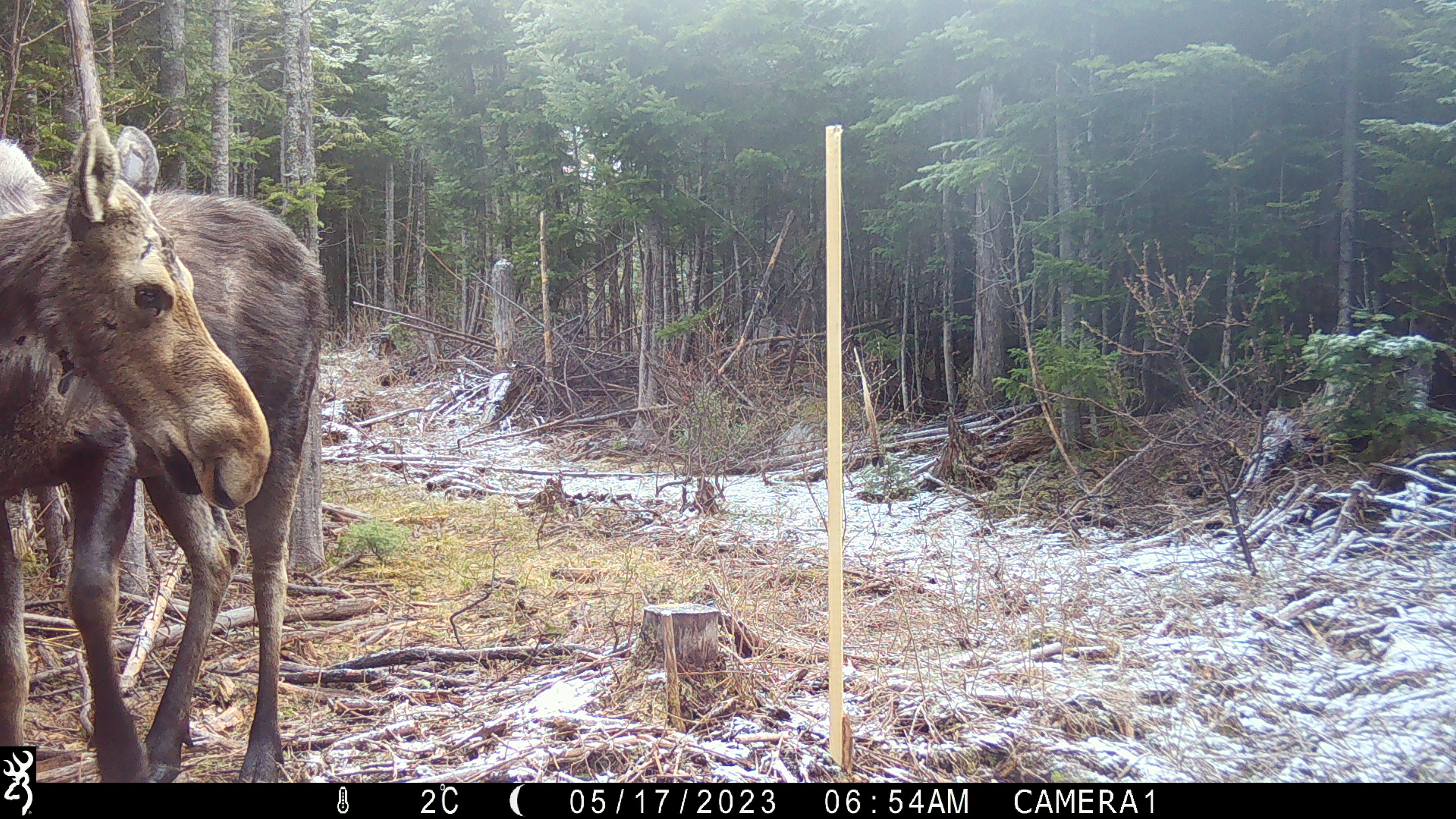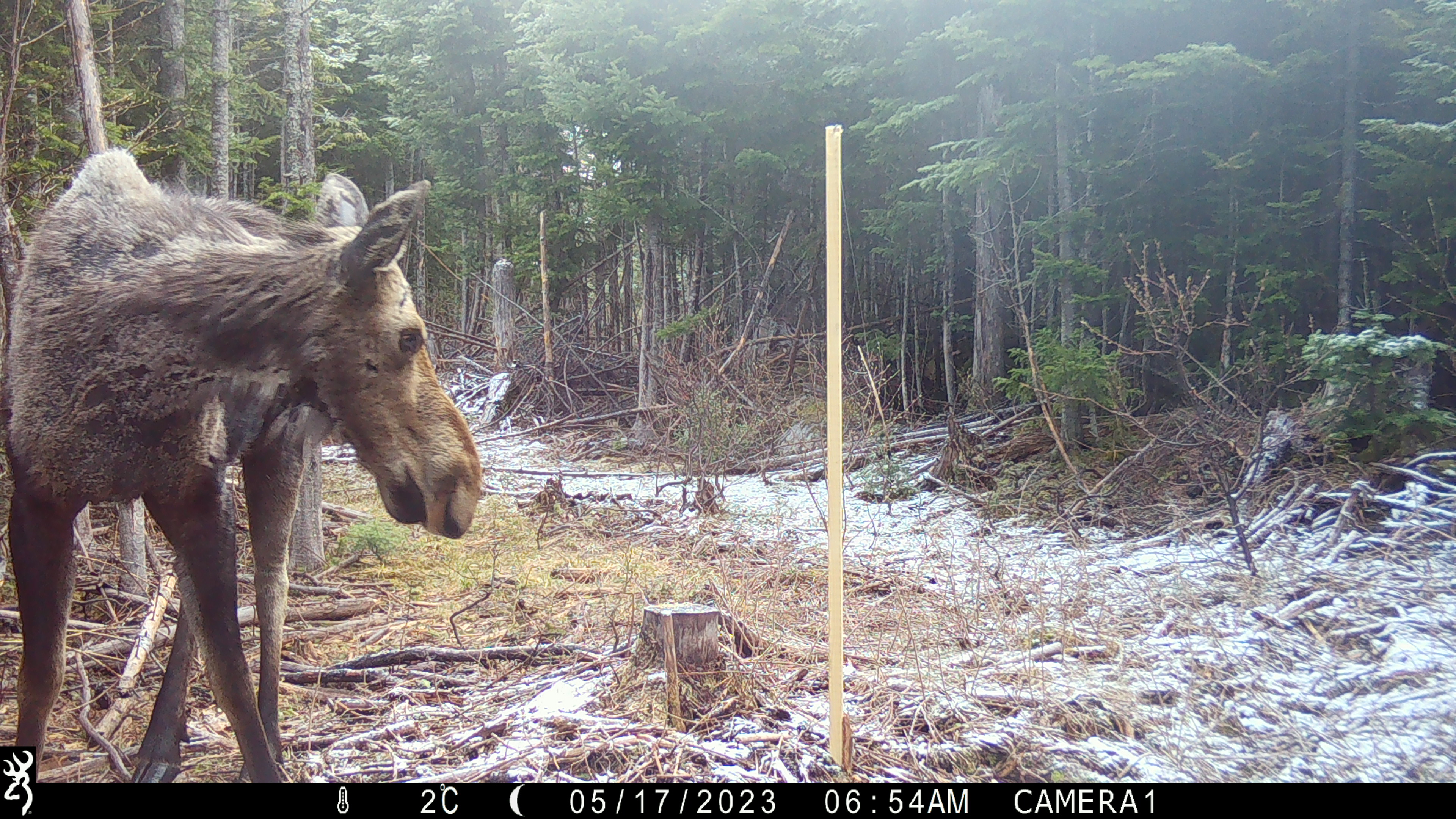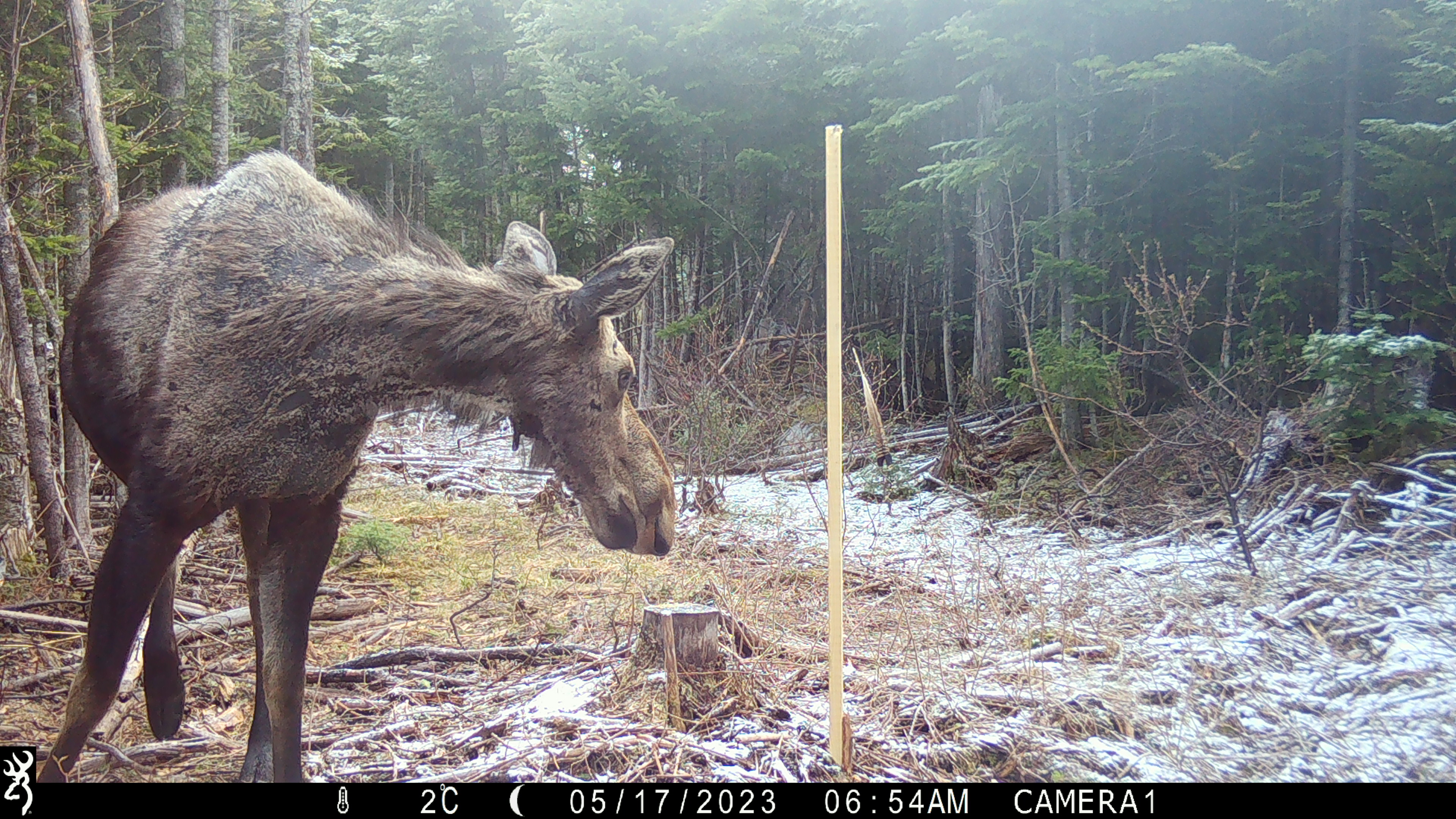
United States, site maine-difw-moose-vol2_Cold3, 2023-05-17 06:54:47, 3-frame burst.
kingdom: Animalia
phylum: Chordata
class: Mammalia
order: Artiodactyla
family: Cervidae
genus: Alces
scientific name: Alces alces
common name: moose